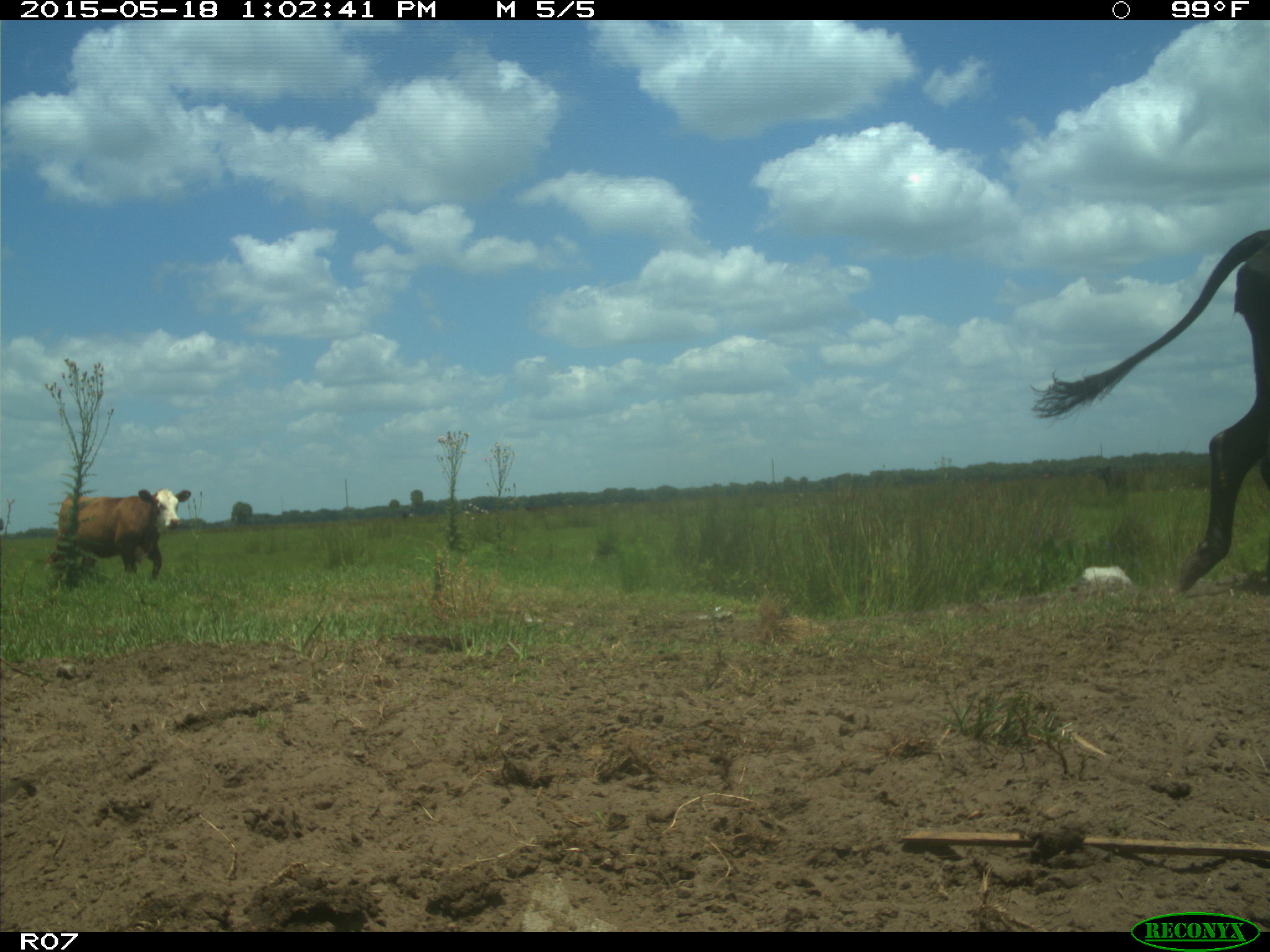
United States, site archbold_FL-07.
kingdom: Animalia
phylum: Chordata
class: Mammalia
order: Artiodactyla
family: Bovidae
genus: Bos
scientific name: Bos taurus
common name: domestic cow